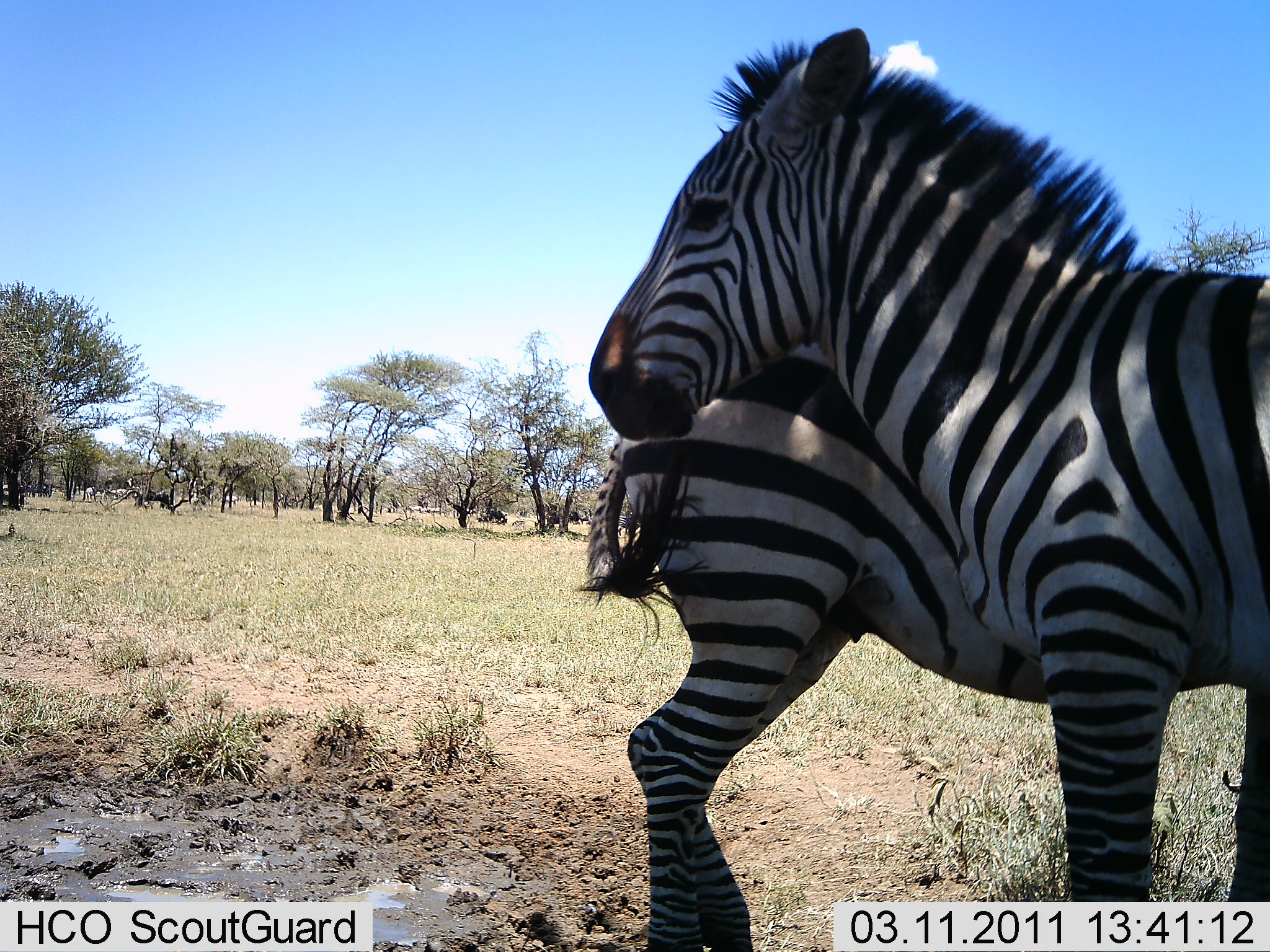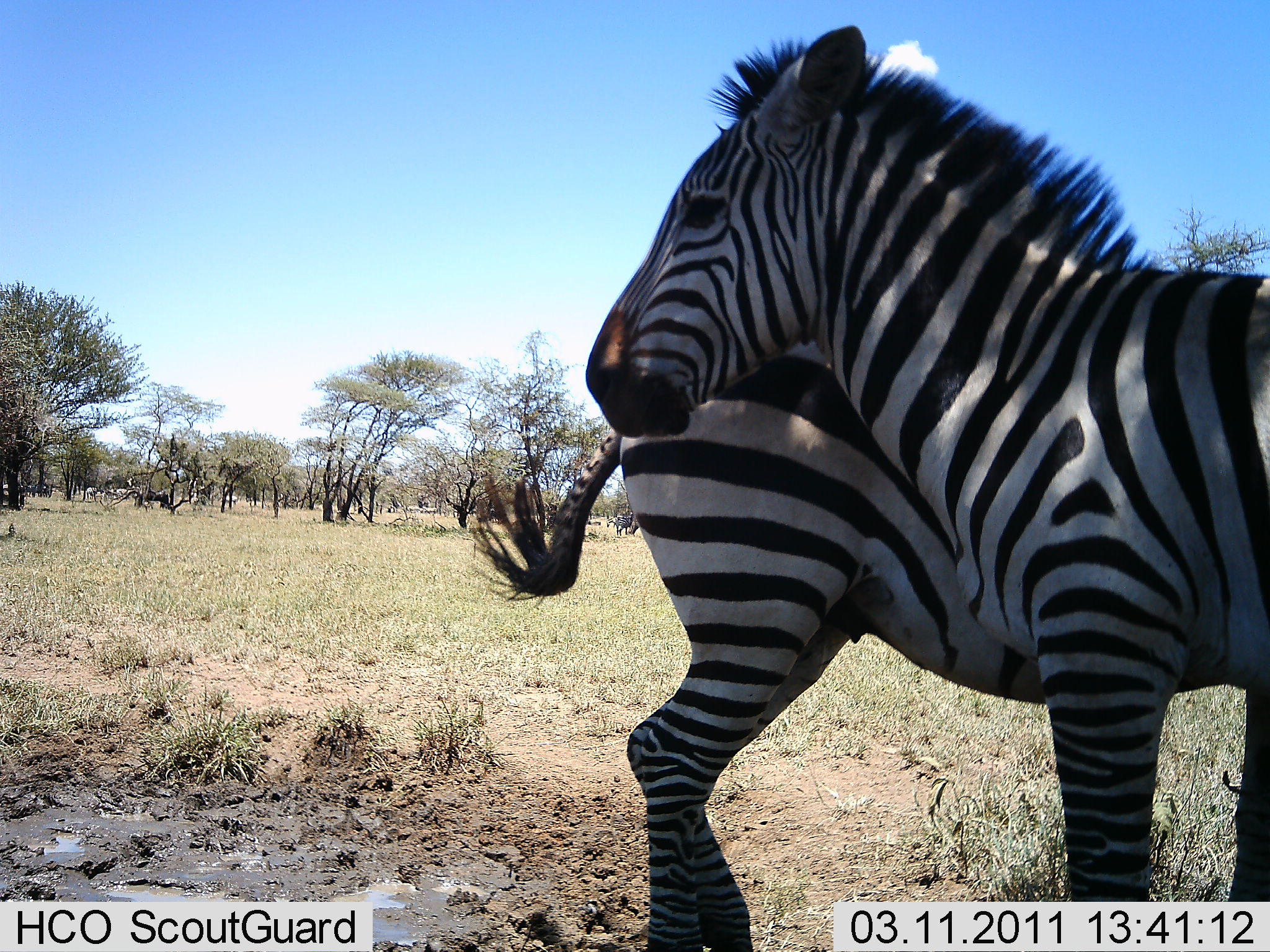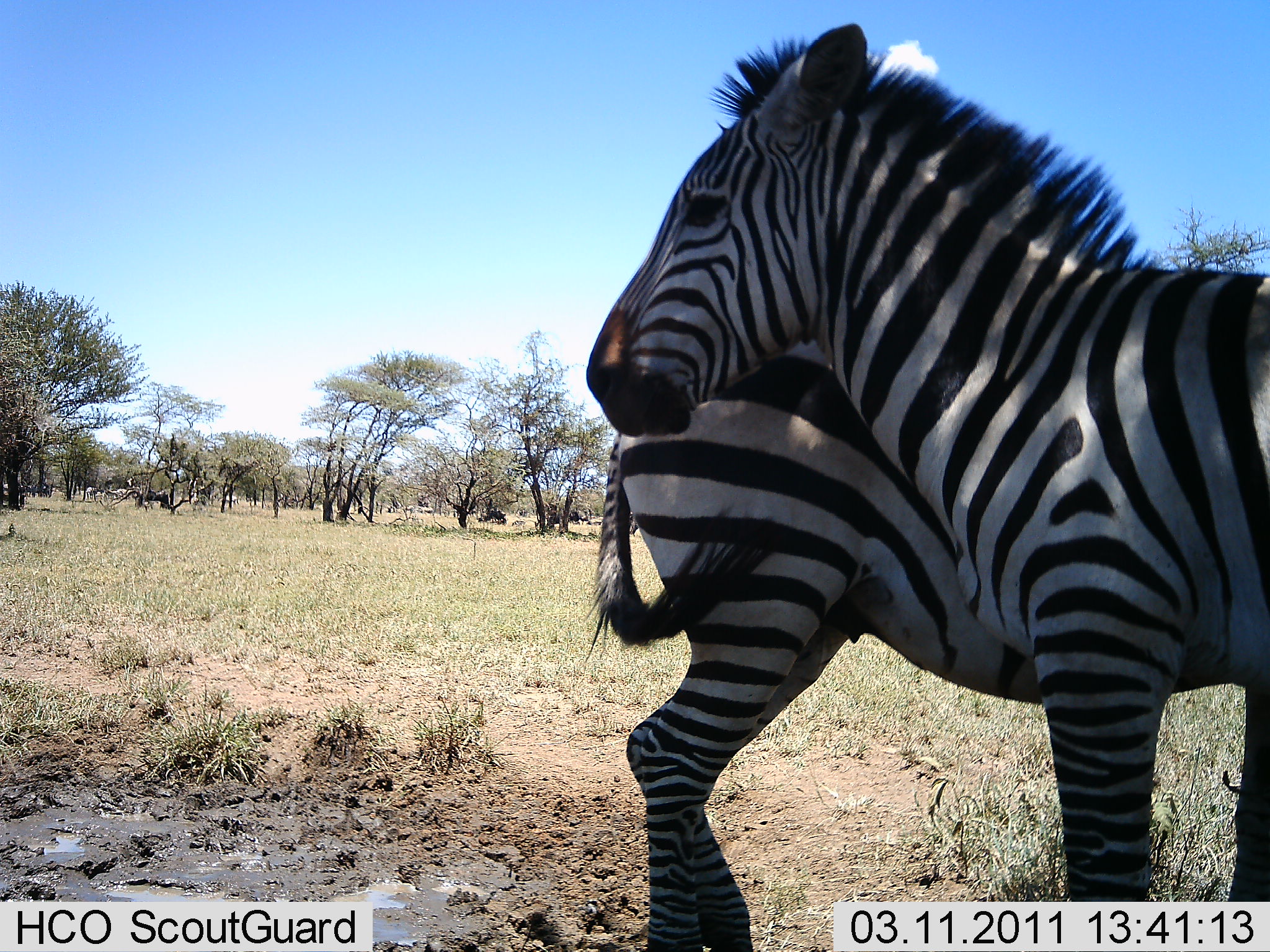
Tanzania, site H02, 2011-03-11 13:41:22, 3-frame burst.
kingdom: Animalia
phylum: Chordata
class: Mammalia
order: Perissodactyla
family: Equidae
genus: Equus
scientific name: Equus quagga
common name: plains zebra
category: zebra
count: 2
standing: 73%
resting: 9%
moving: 18%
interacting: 27%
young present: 0%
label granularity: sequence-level